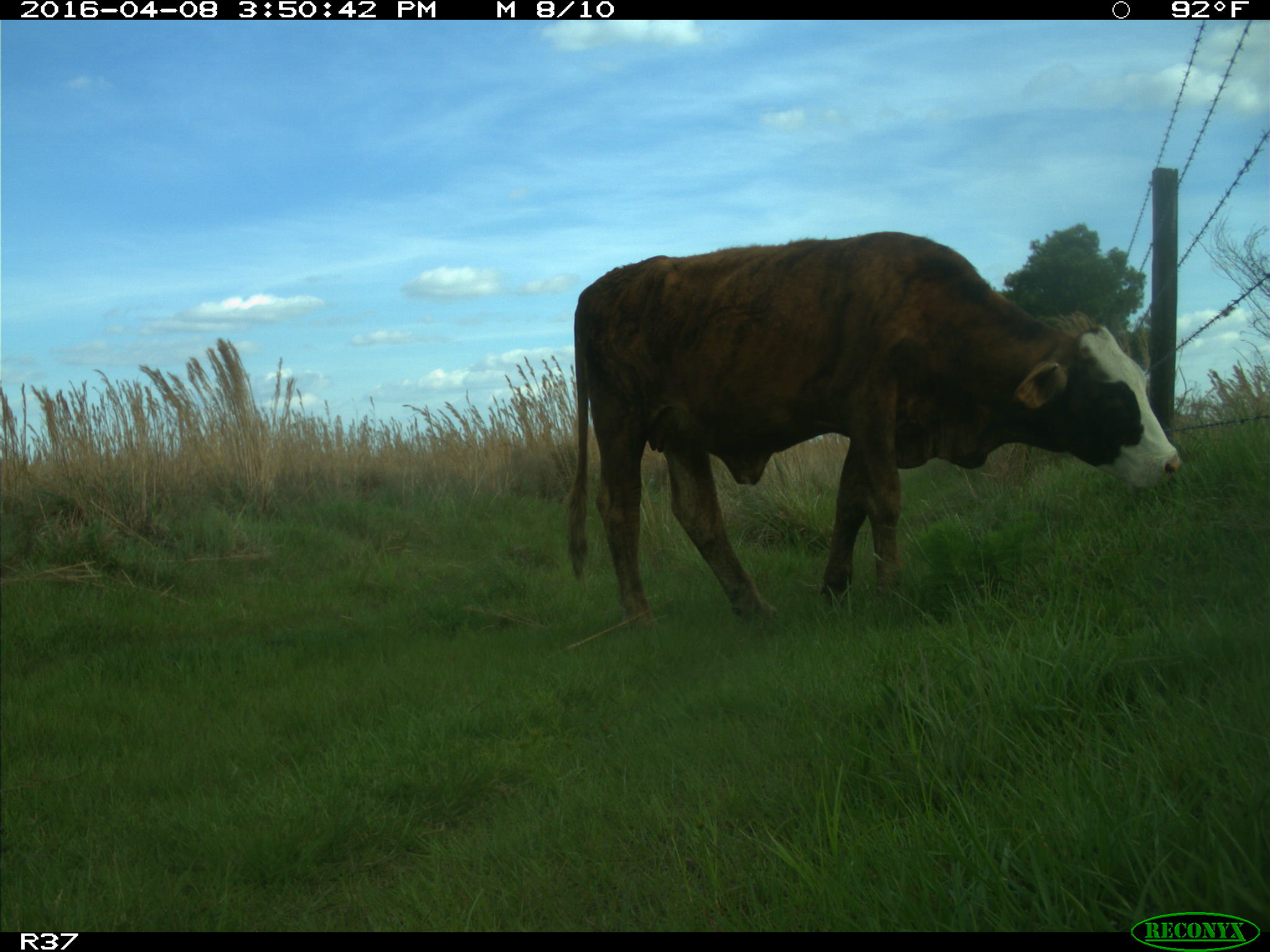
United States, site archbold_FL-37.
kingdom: Animalia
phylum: Chordata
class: Mammalia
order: Artiodactyla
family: Bovidae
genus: Bos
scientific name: Bos taurus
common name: domestic cow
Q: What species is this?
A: Bos taurus (domestic cow).